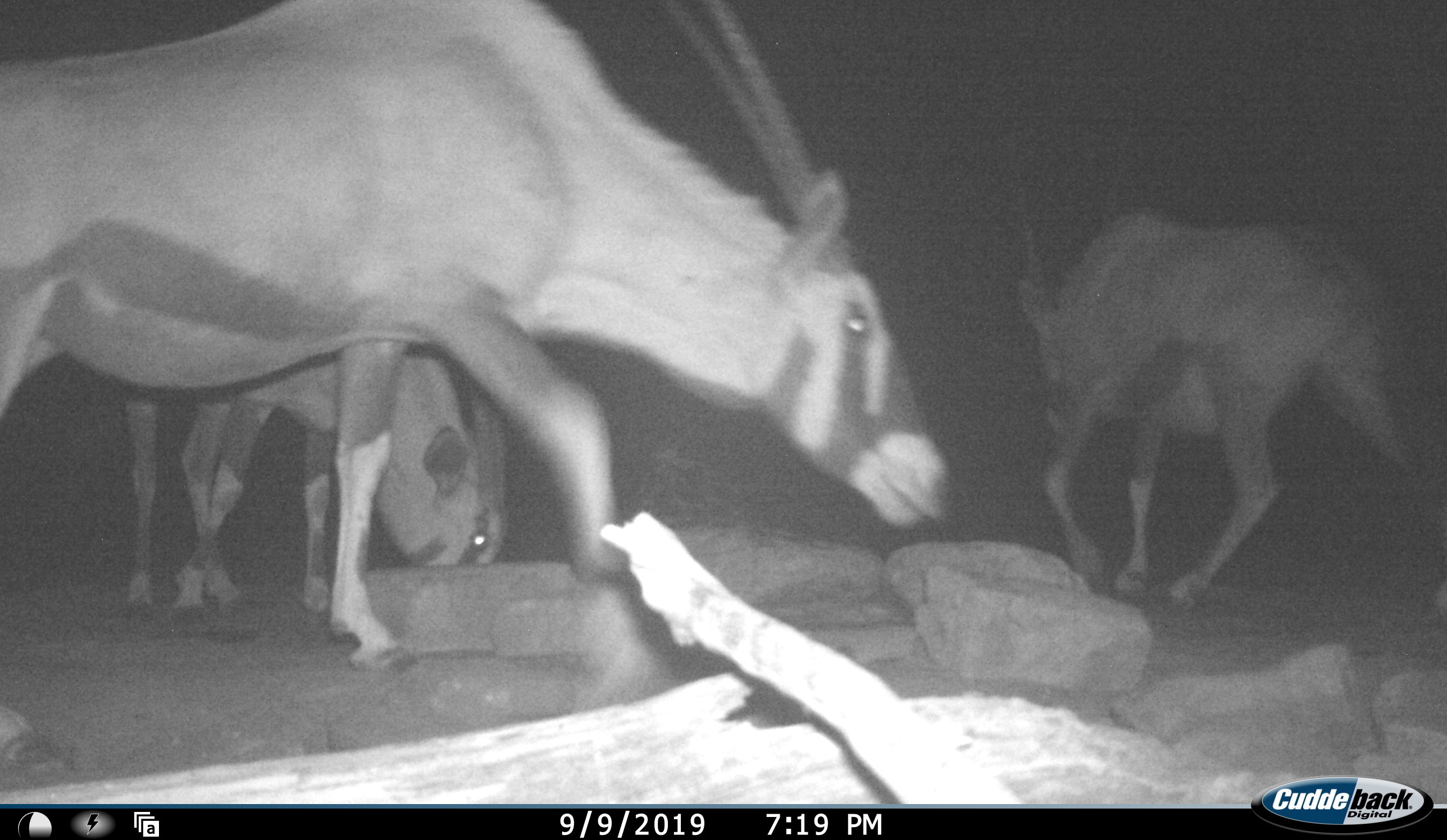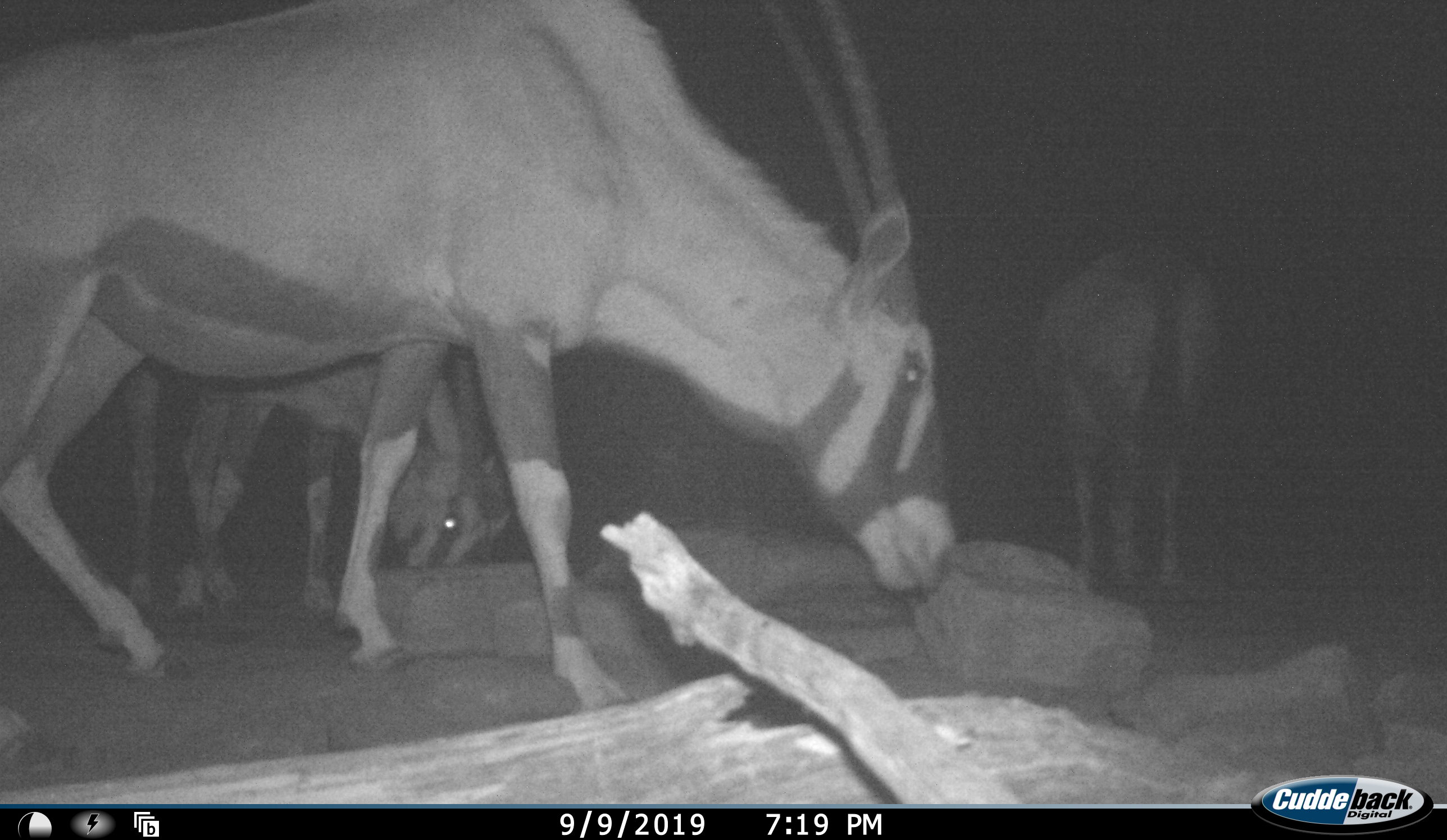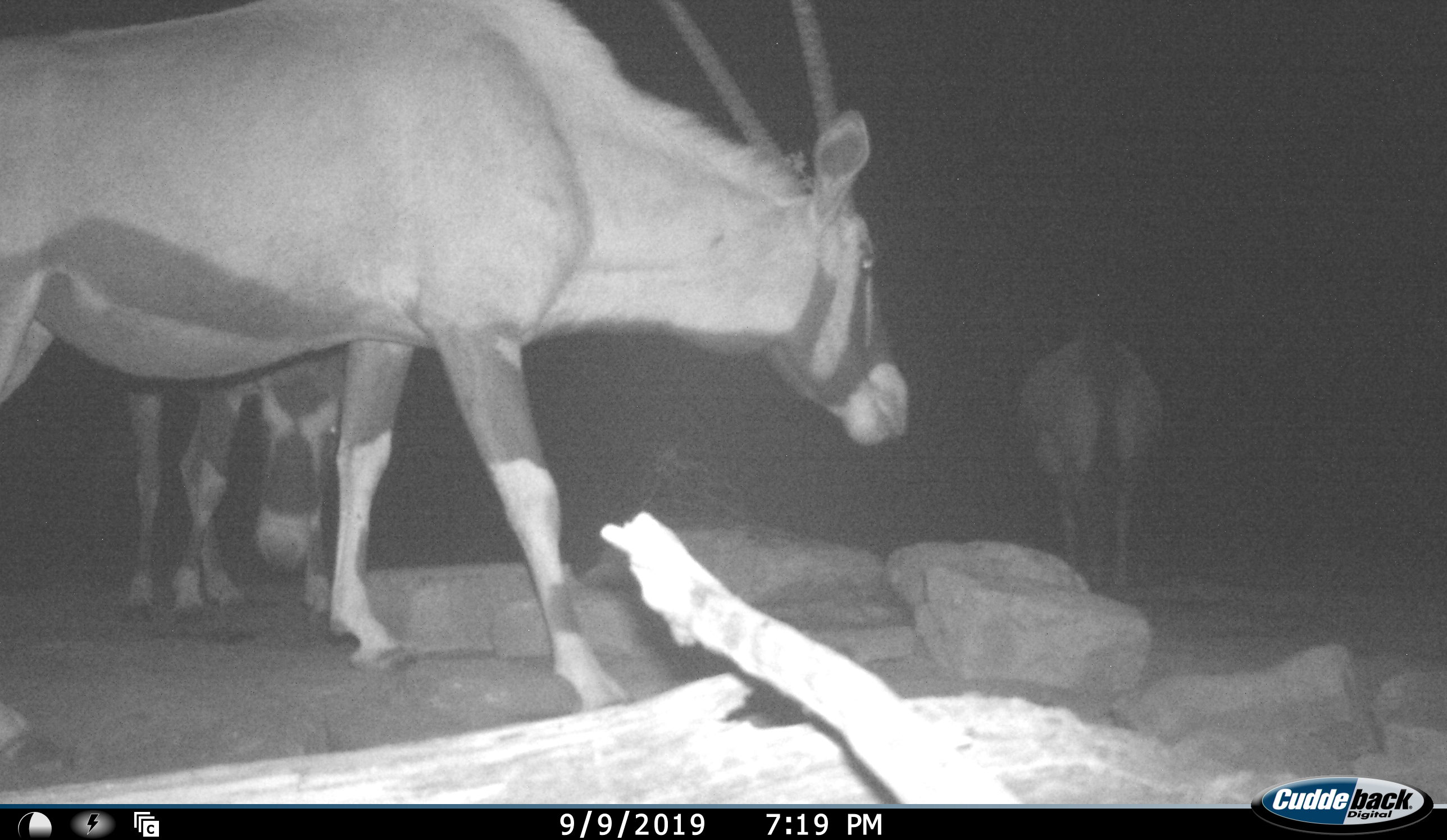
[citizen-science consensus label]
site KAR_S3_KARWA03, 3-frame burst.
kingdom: Animalia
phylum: Chordata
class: Mammalia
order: Artiodactyla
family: Bovidae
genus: Oryx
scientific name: Oryx gazella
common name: gemsbok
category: oryx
Oryx (gemsbok) (Oryx gazella), count 3. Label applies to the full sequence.